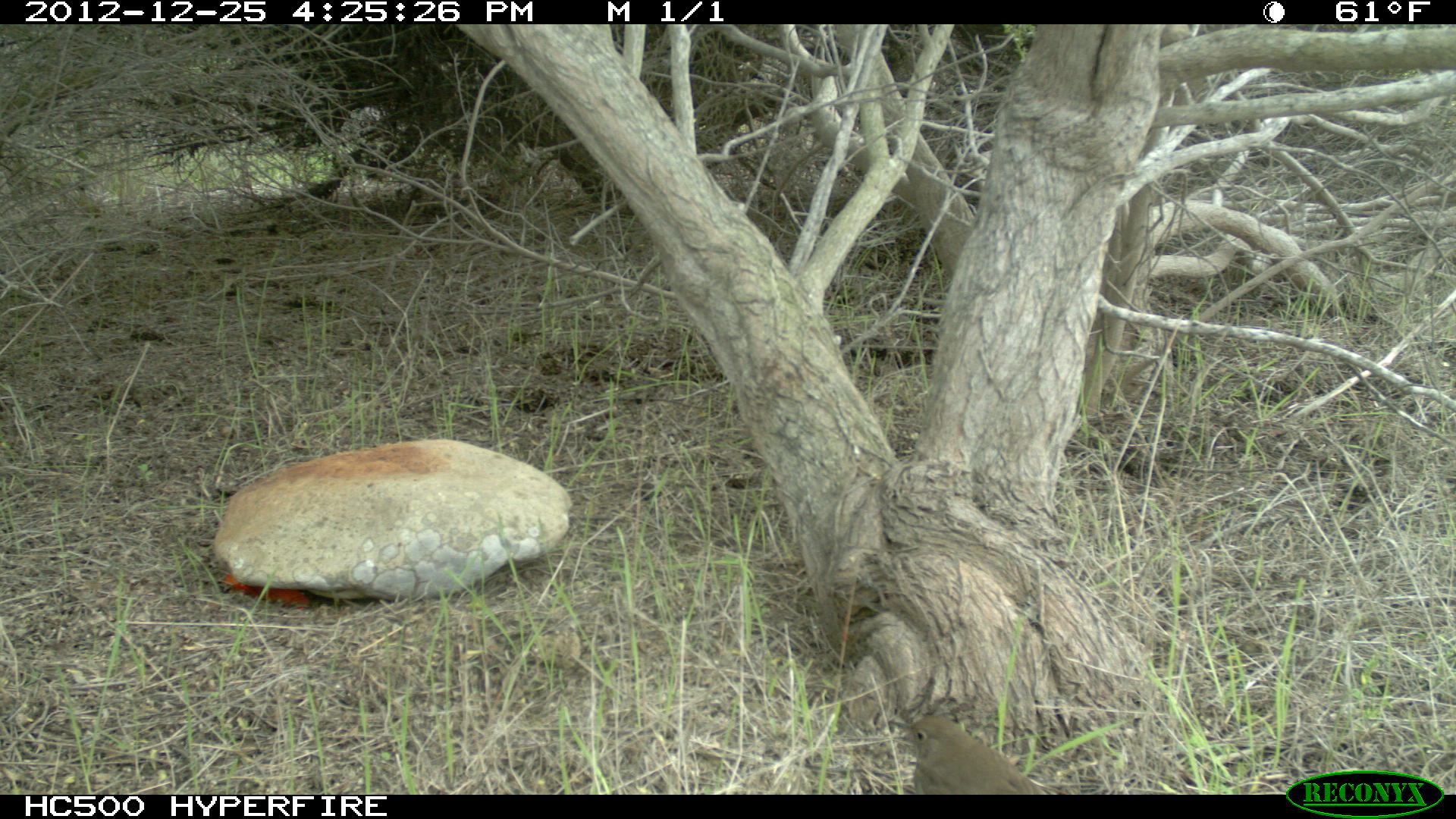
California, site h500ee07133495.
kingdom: Animalia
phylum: Chordata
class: Aves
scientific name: Aves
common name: bird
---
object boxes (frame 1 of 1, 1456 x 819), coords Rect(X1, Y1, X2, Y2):
bird: Rect(892, 715, 1065, 793)